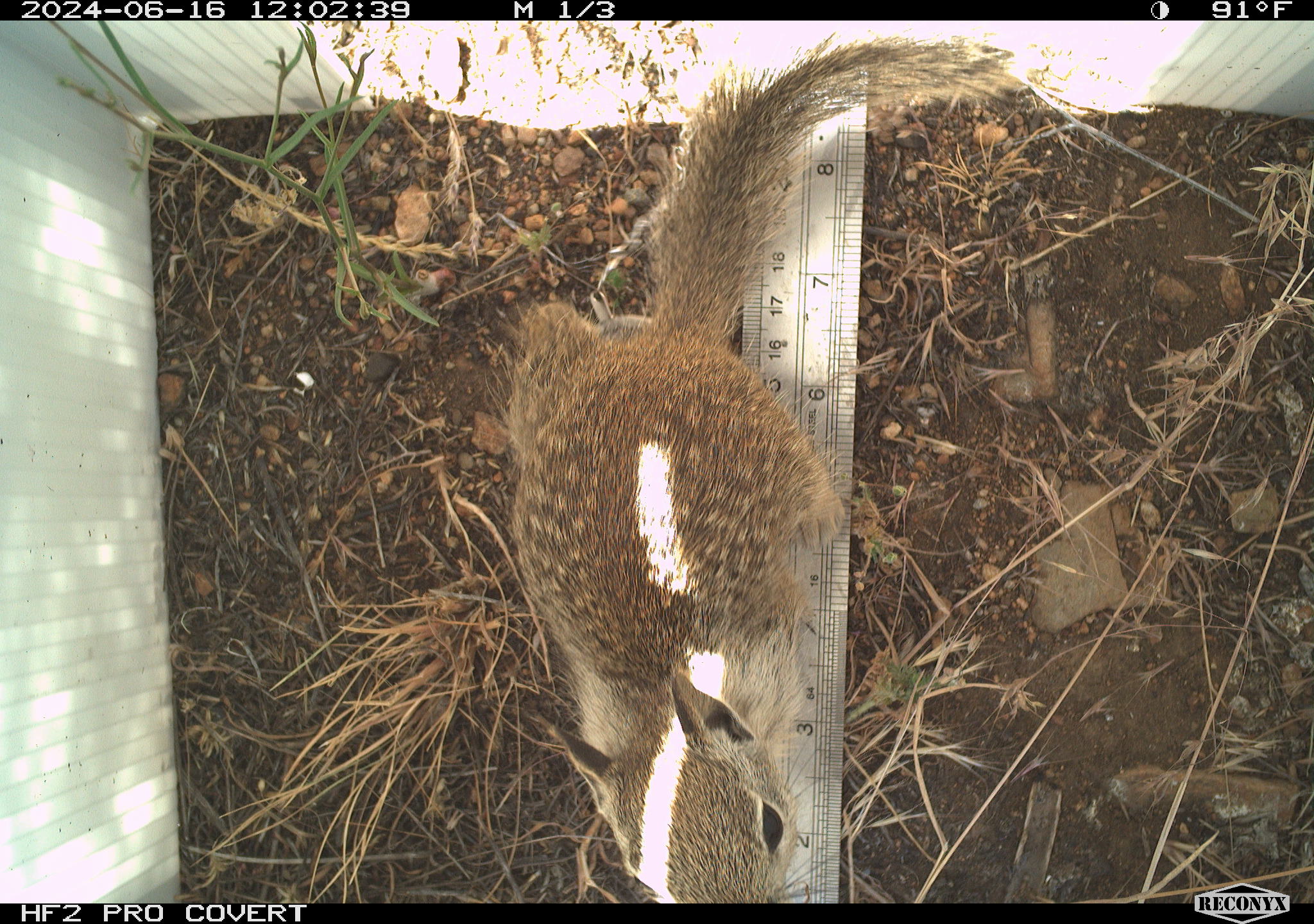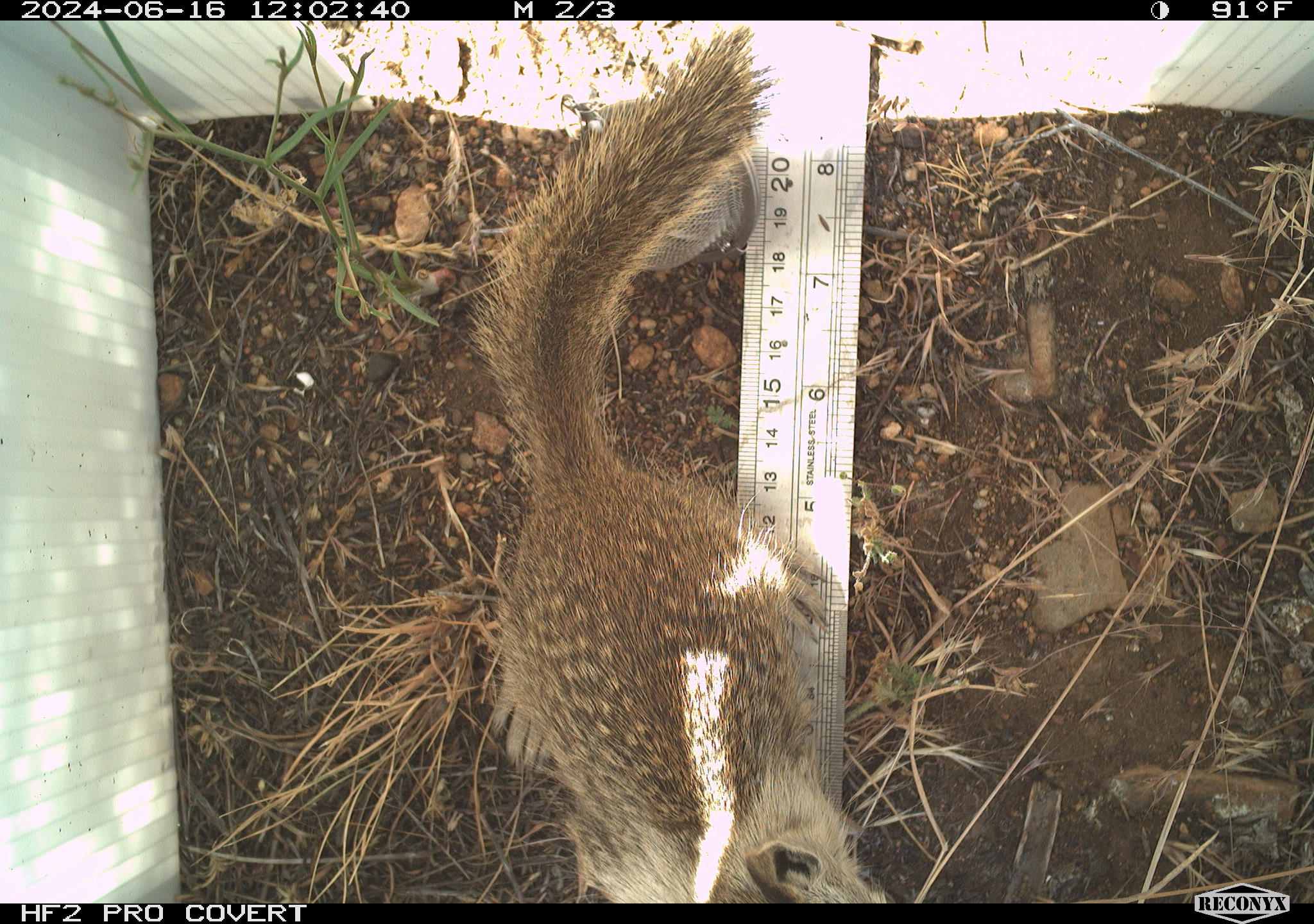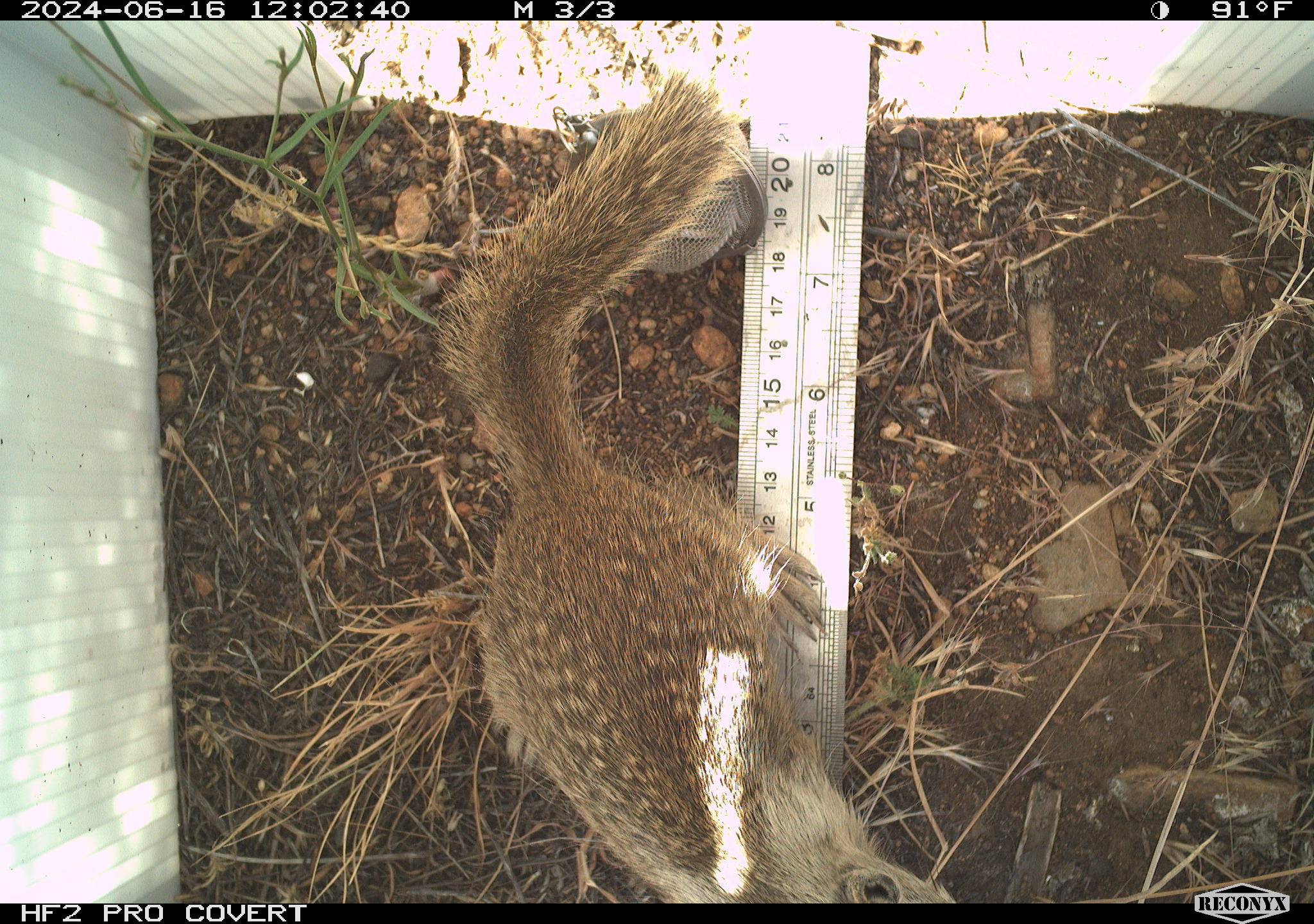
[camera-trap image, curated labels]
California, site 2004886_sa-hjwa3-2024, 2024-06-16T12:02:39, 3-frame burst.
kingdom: Animalia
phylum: Chordata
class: Mammalia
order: Rodentia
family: Sciuridae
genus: Otospermophilus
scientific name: Otospermophilus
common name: north american rock squirrels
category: otospermophilus species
Otospermophilus species (north american rock squirrels) (Otospermophilus).